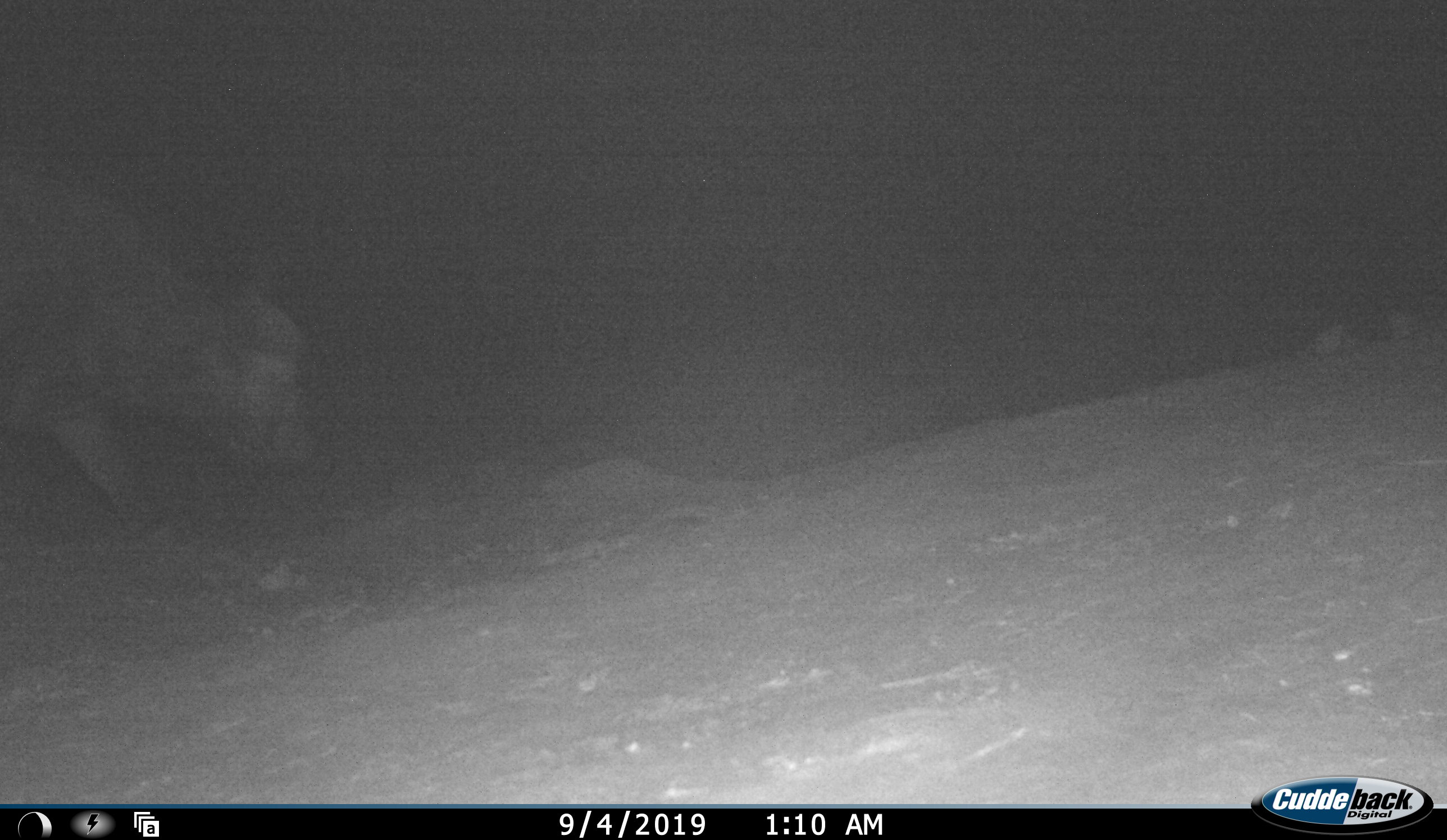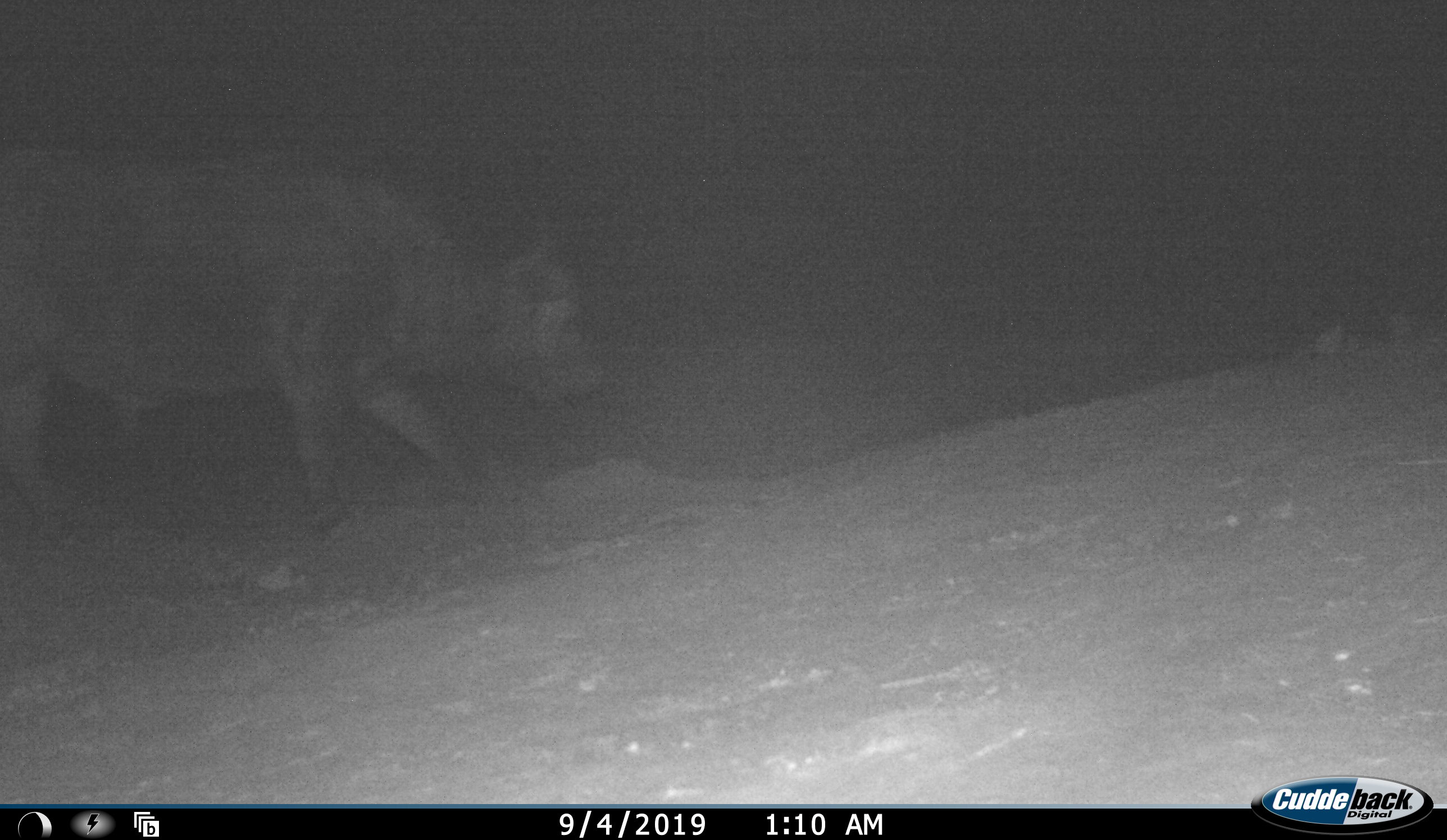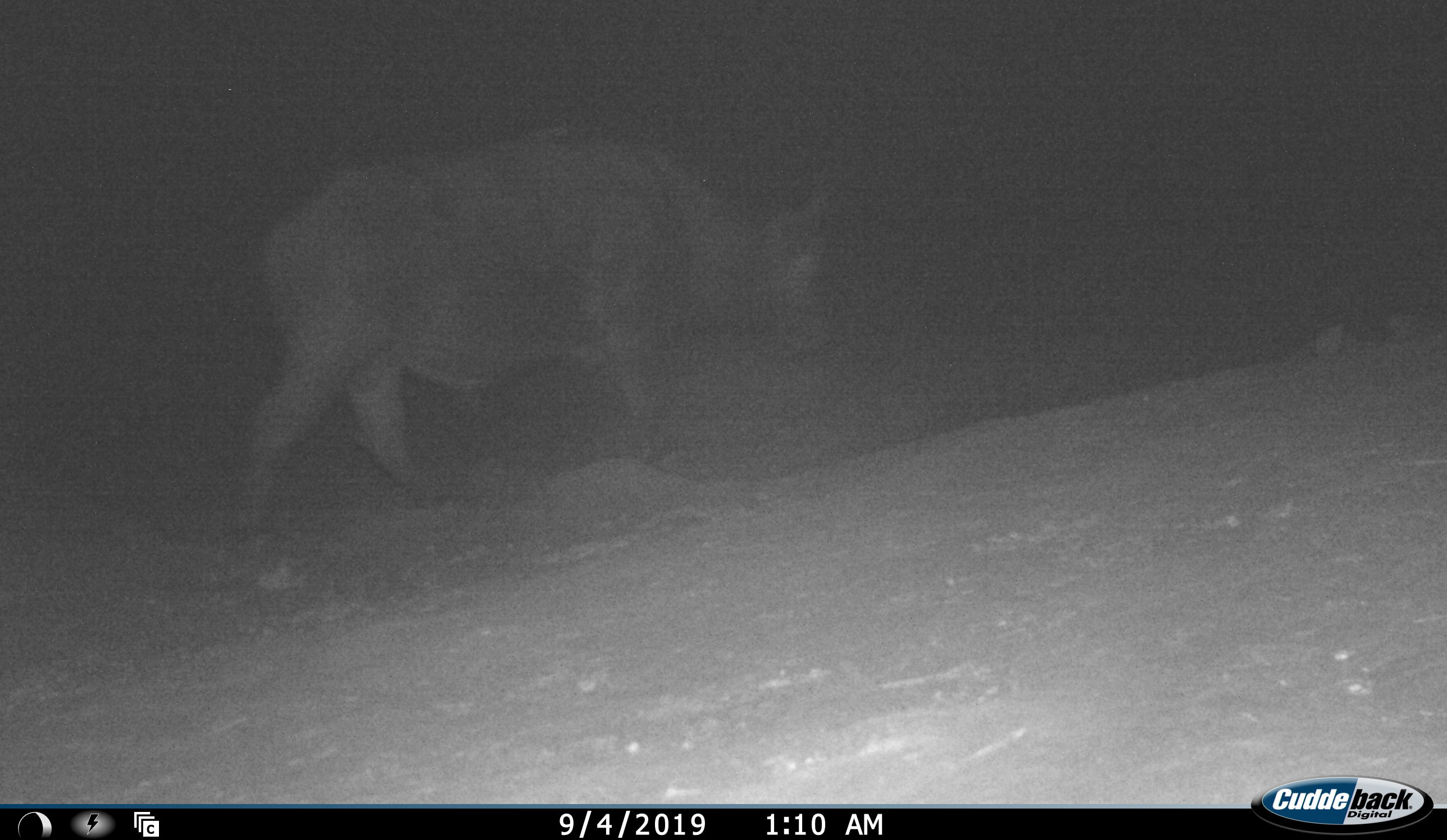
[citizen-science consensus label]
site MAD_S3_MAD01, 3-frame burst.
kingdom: Animalia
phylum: Chordata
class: Mammalia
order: Artiodactyla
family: Bovidae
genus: Syncerus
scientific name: Syncerus caffer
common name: african buffalo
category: buffalo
Buffalo (african buffalo) (Syncerus caffer), count 1. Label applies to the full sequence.